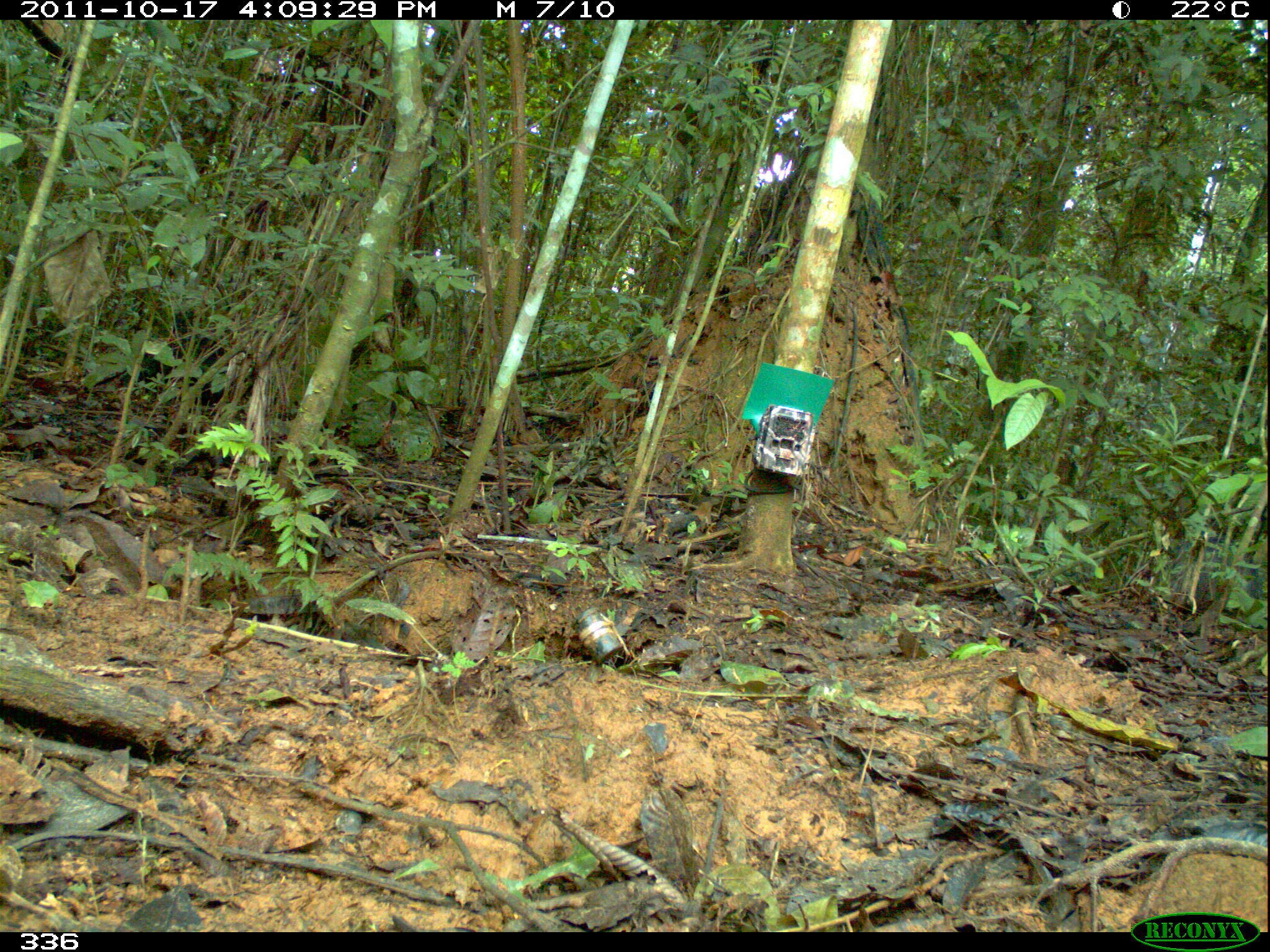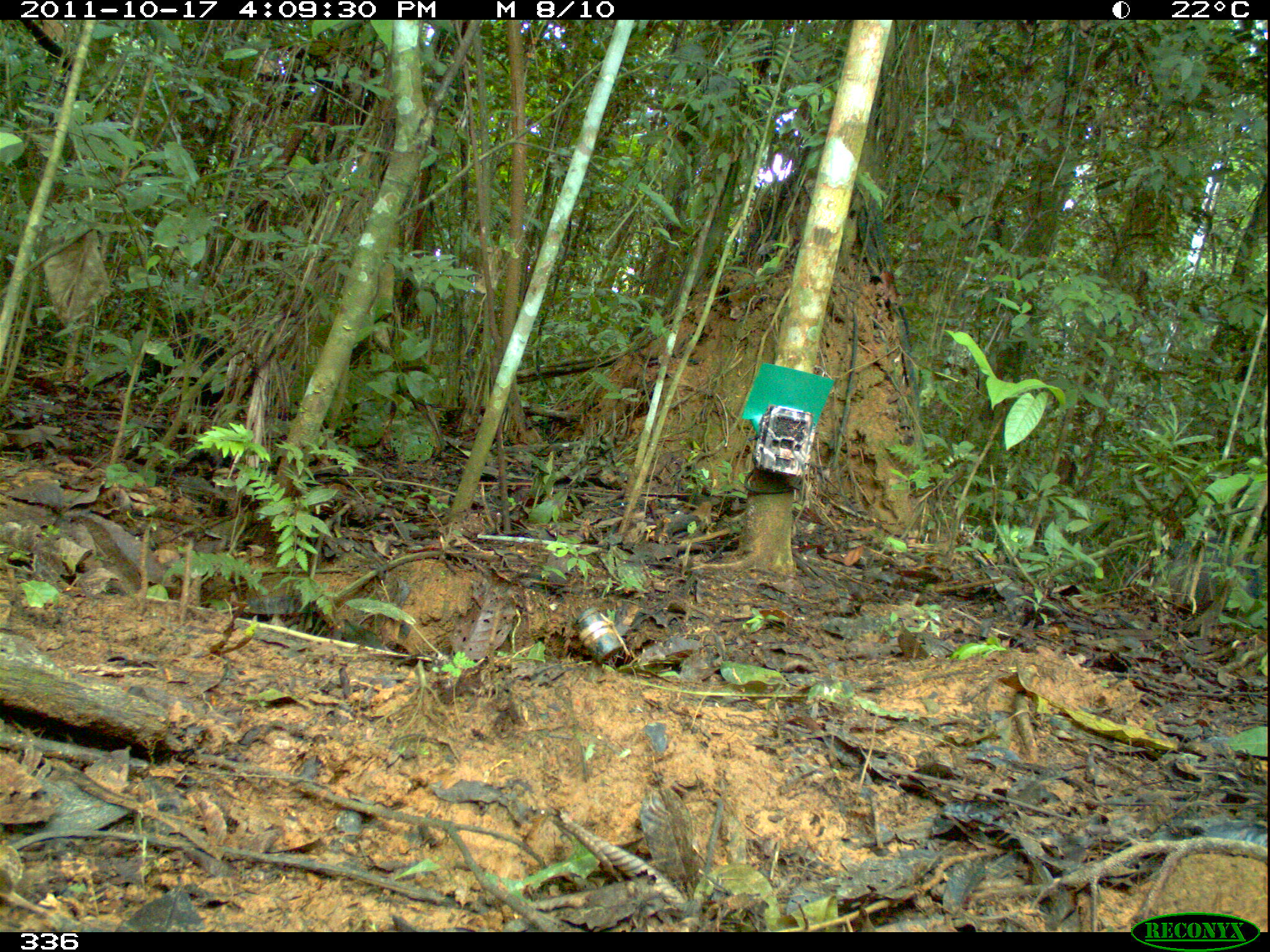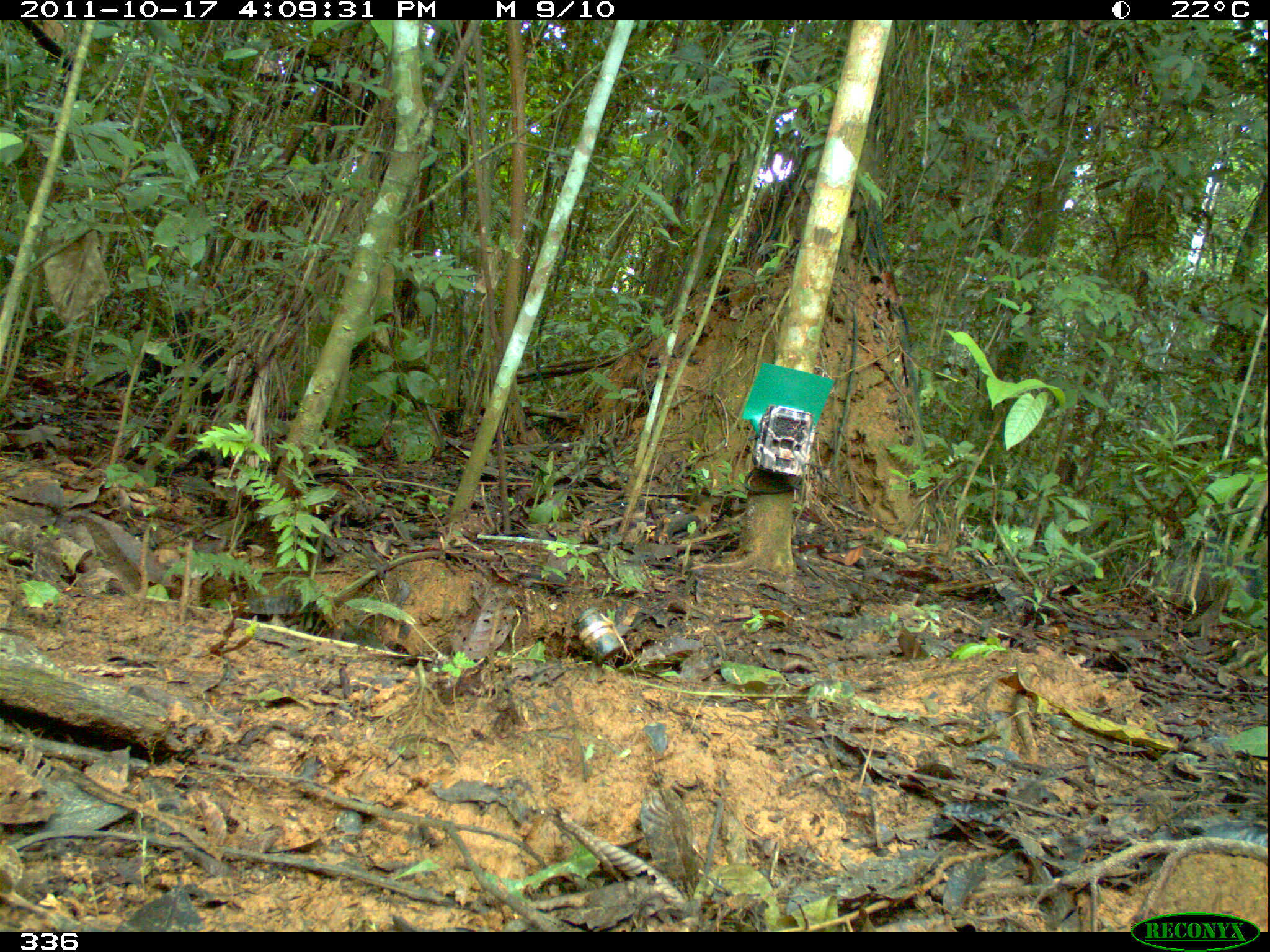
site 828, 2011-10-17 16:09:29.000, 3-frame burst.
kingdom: Animalia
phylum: Chordata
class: Mammalia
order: Artiodactyla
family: Tayassuidae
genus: Tayassu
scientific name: Tayassu pecari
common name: white-lipped peccary